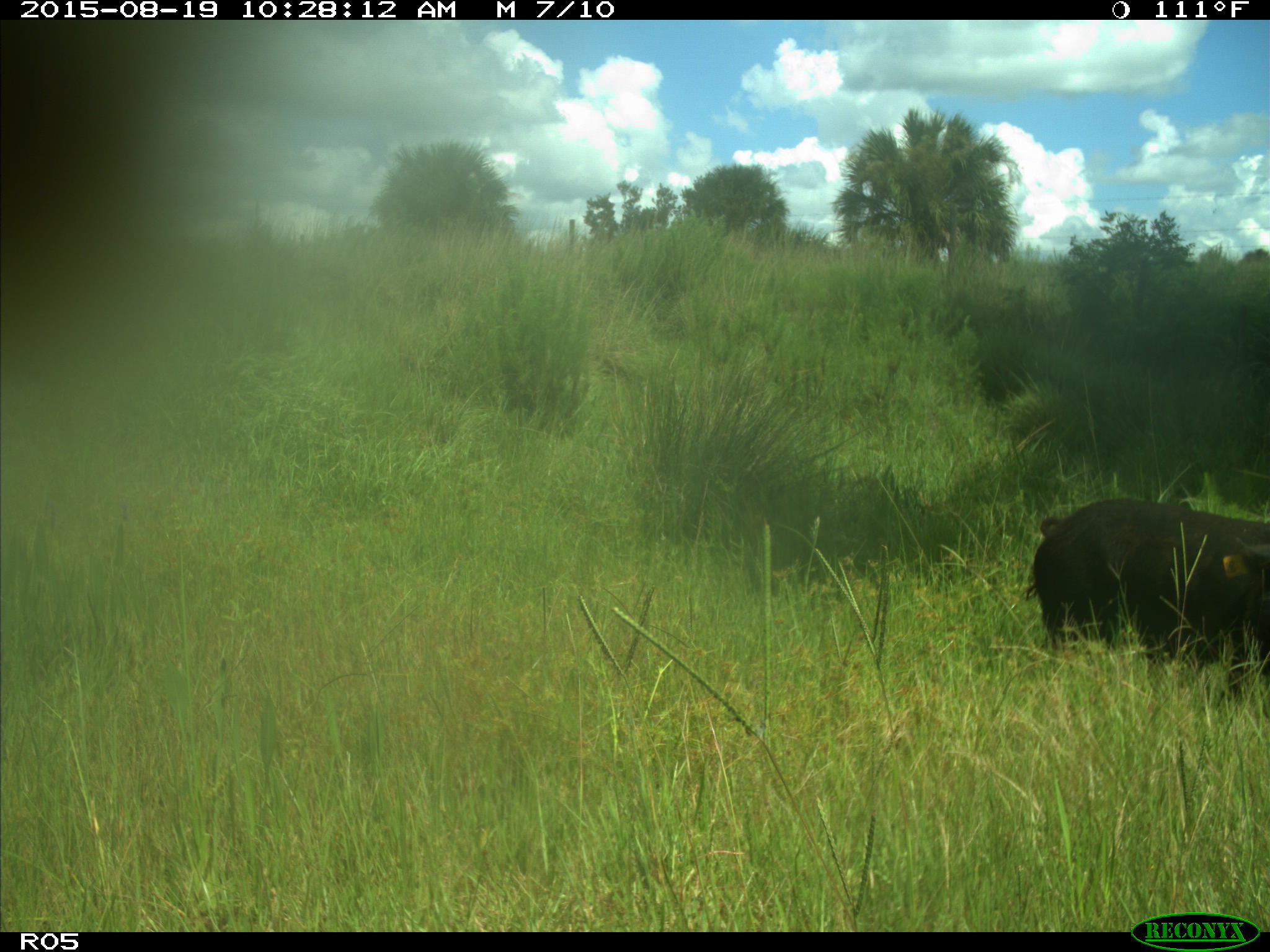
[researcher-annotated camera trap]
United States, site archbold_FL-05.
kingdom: Animalia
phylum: Chordata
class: Mammalia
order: Artiodactyla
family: Suidae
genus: Sus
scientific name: Sus scrofa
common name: wild boar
Sus scrofa (wild boar).